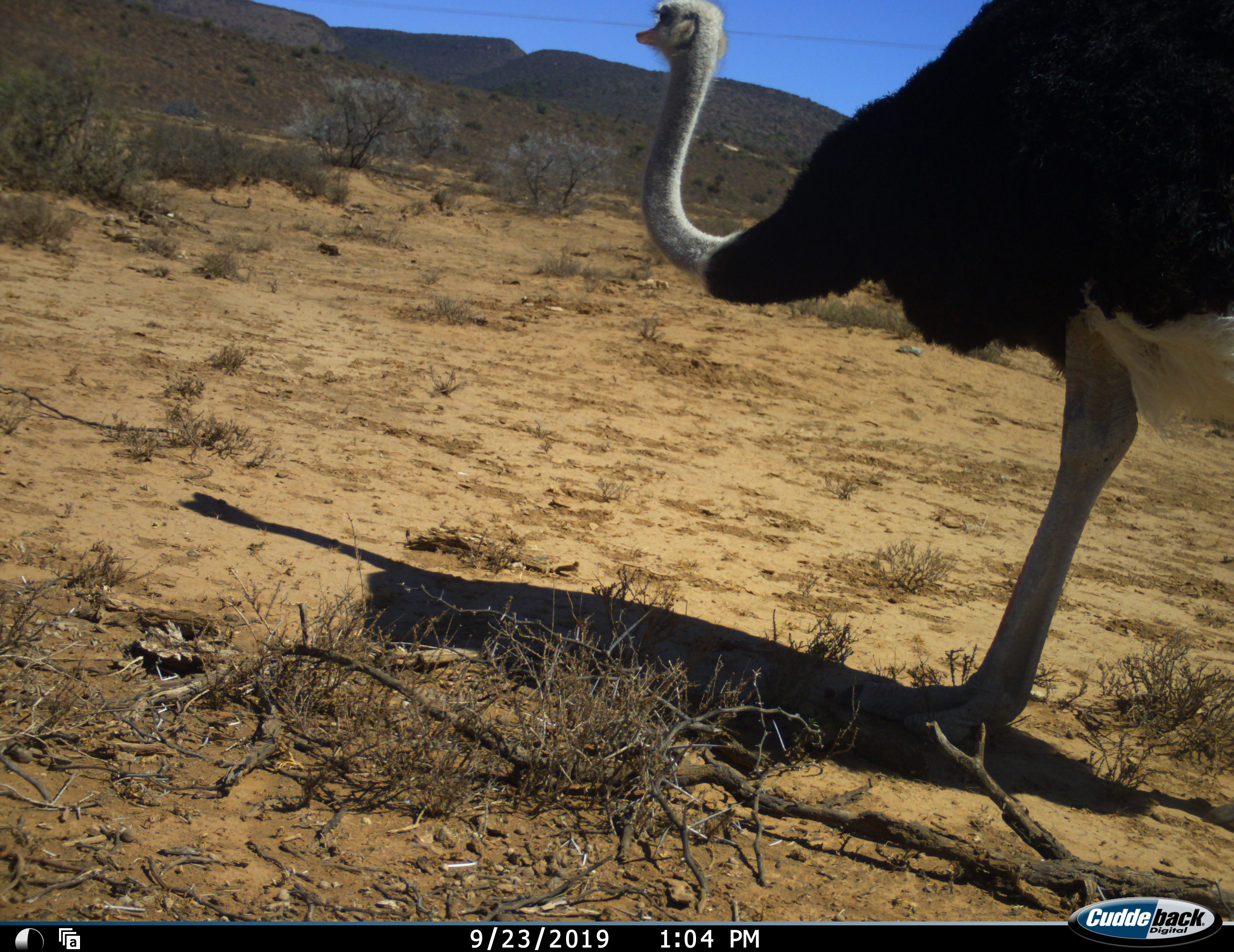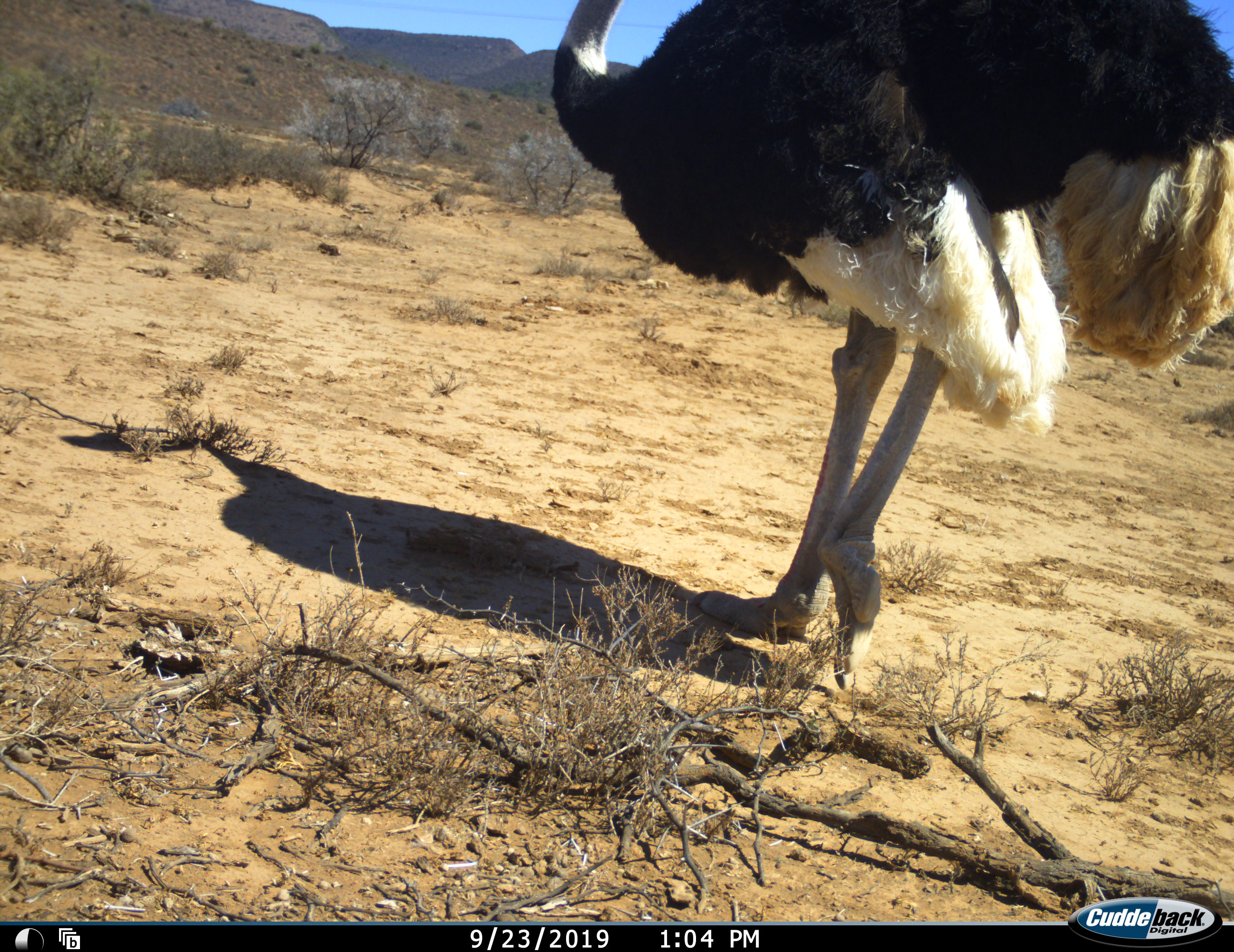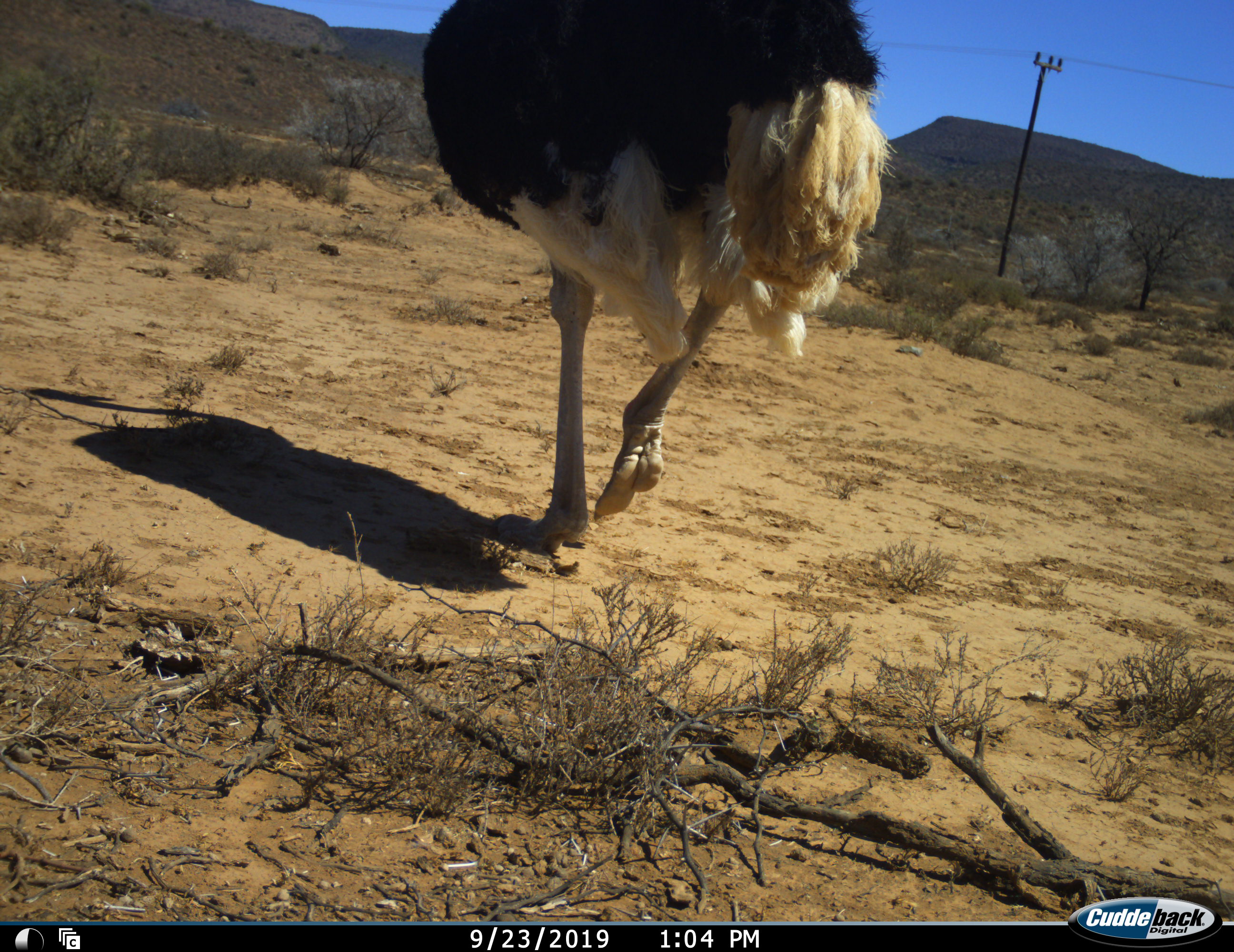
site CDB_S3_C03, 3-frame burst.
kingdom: Animalia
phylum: Chordata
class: Aves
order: Struthioniformes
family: Struthionidae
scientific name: Struthionidae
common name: ostrich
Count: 1.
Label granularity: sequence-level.